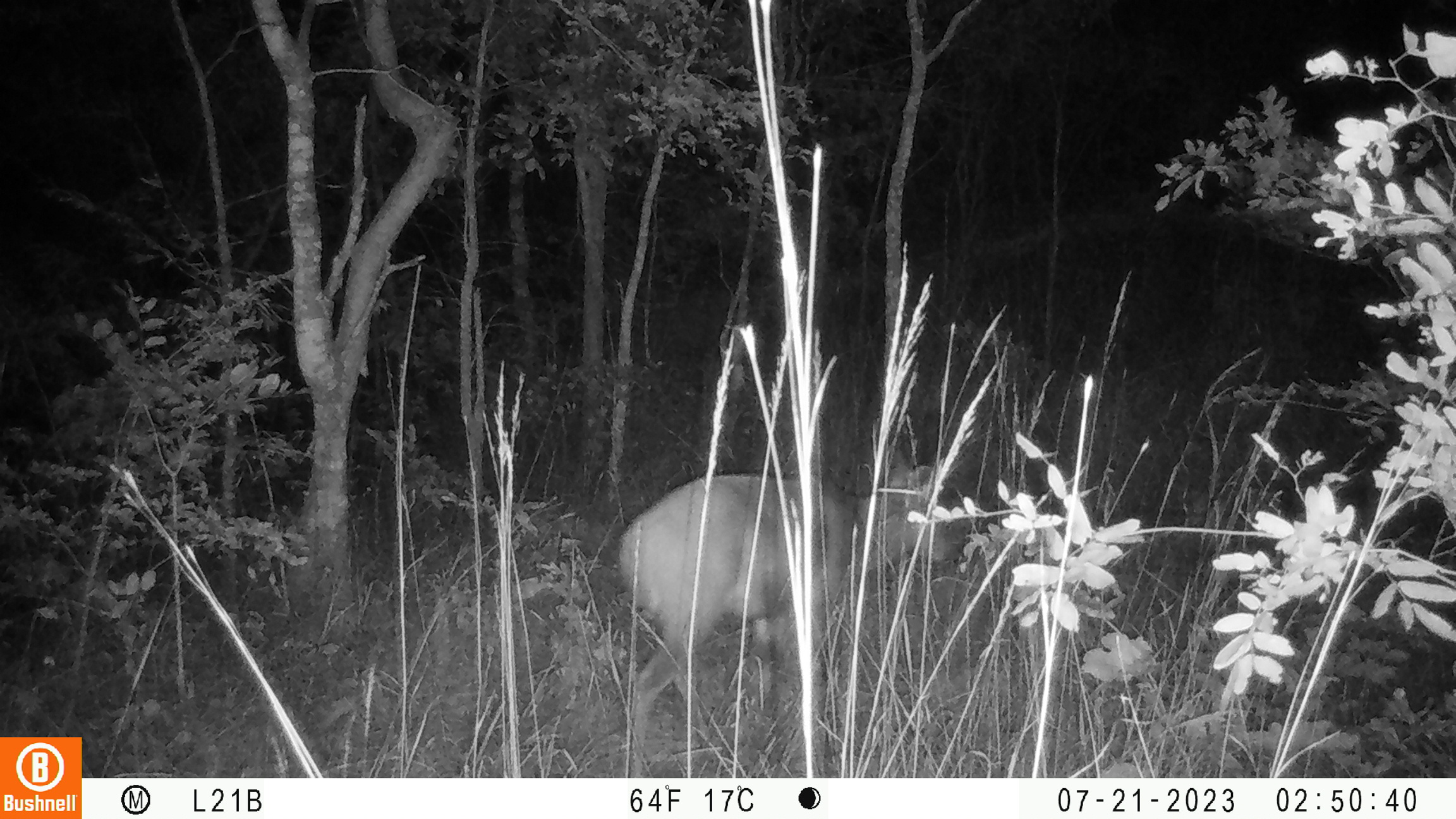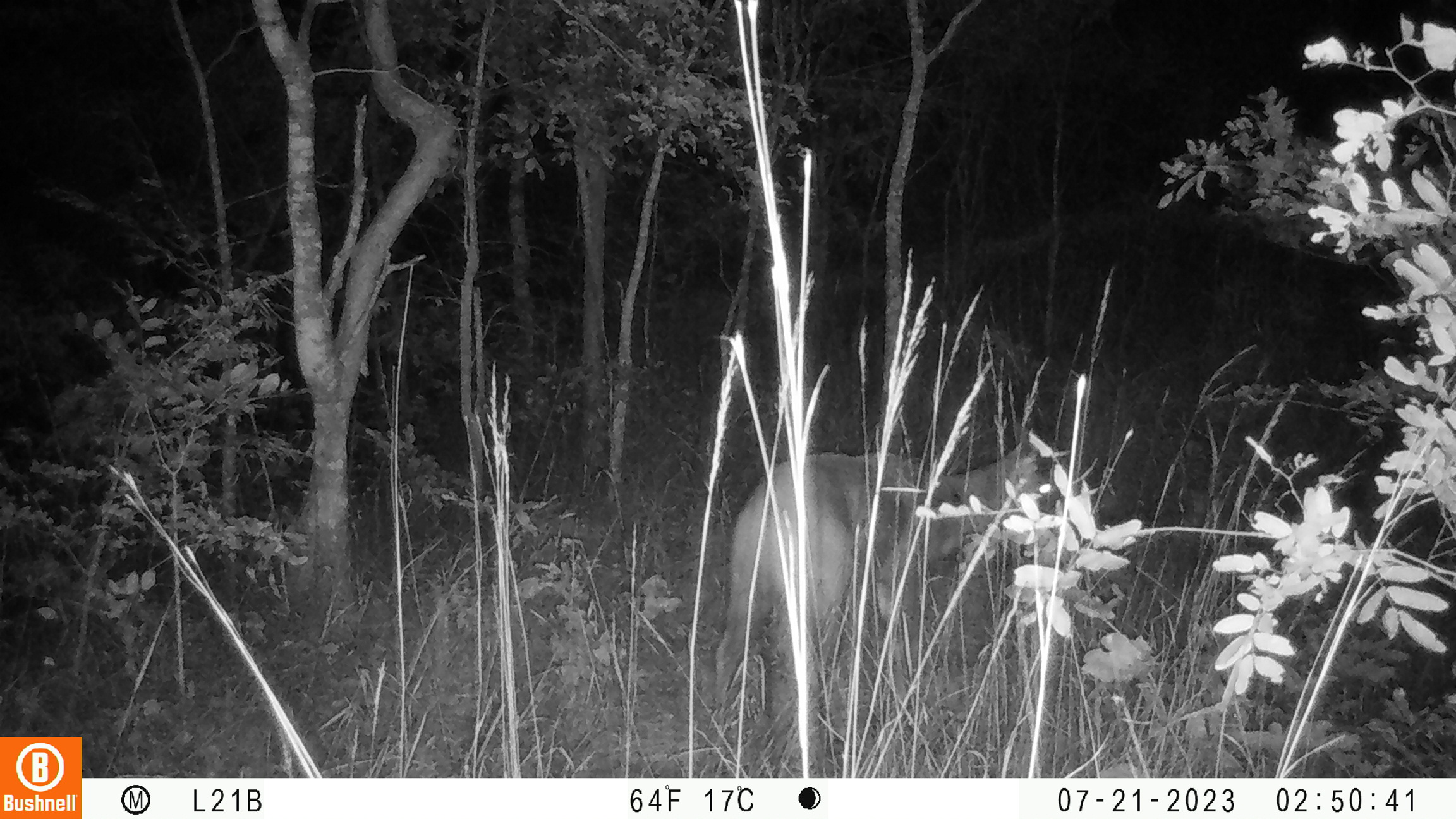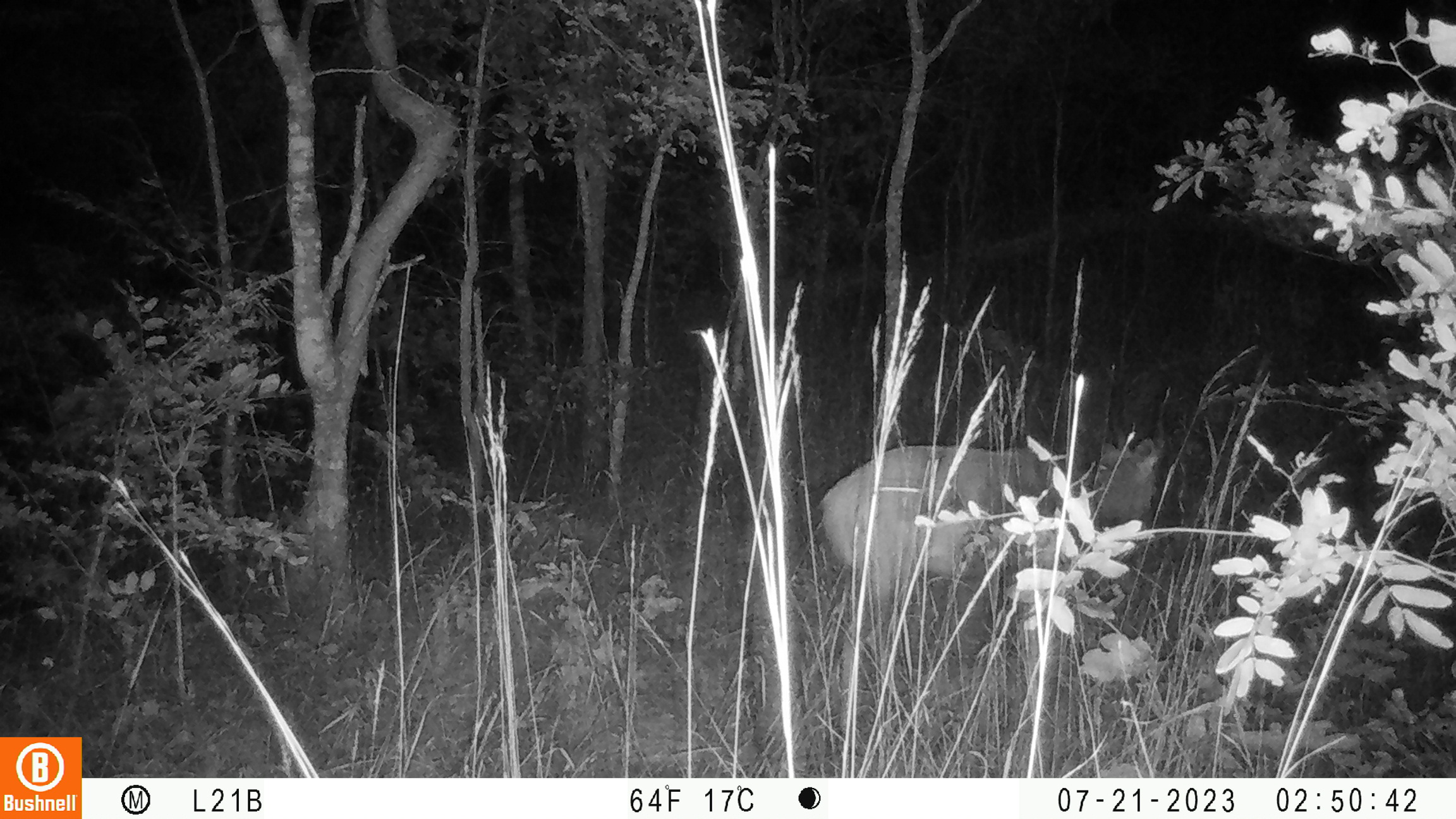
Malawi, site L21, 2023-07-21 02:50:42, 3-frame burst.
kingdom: Animalia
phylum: Chordata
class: Mammalia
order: Artiodactyla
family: Bovidae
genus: Tragelaphus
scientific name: Tragelaphus sylvaticus sylvaticus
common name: cape bushbuck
Cape bushbuck (Tragelaphus sylvaticus sylvaticus), count 1.